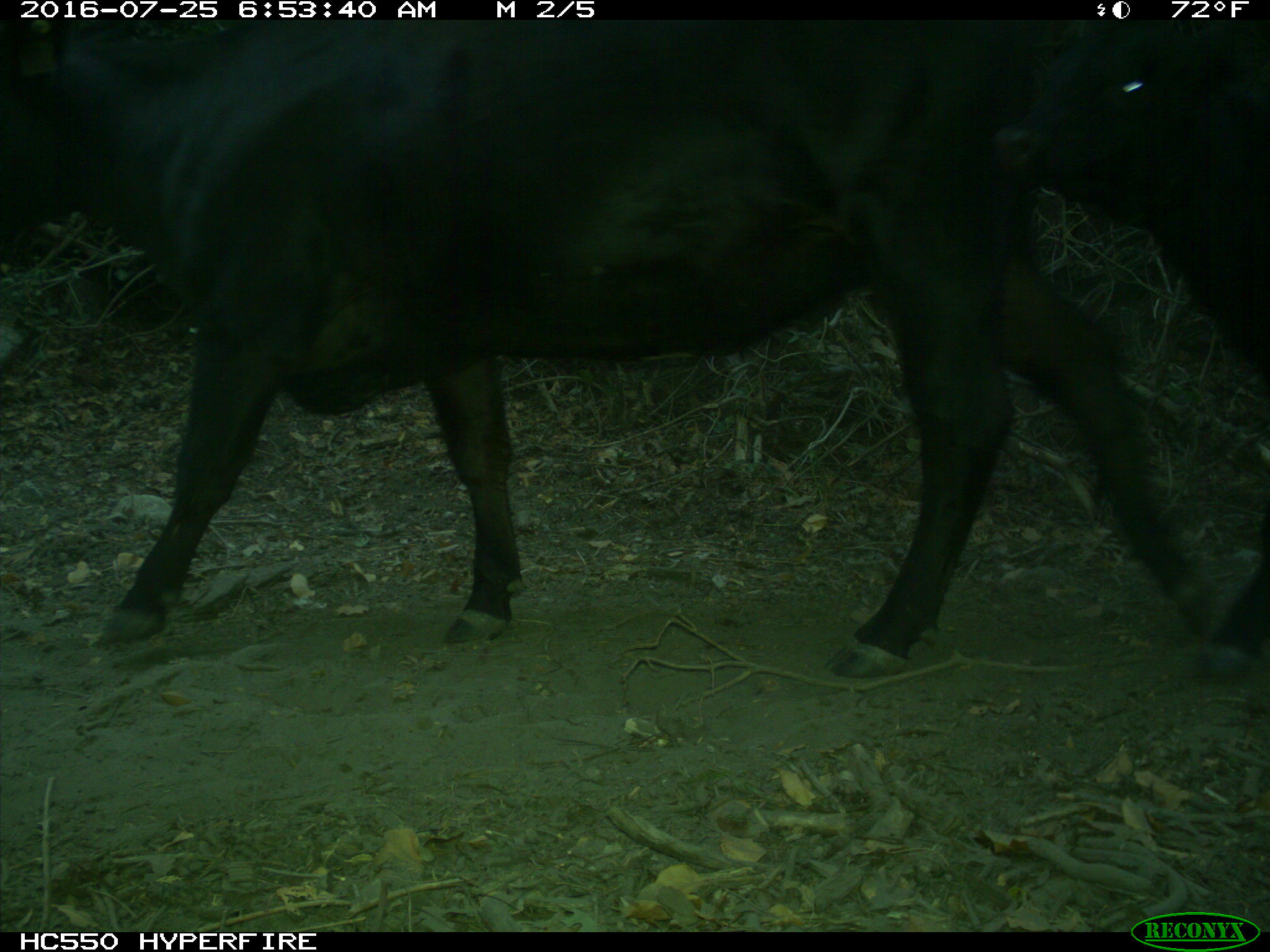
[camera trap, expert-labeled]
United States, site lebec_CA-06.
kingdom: Animalia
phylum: Chordata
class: Mammalia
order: Artiodactyla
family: Bovidae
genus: Bos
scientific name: Bos taurus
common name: domestic cow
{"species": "Bos taurus (domestic cow)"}